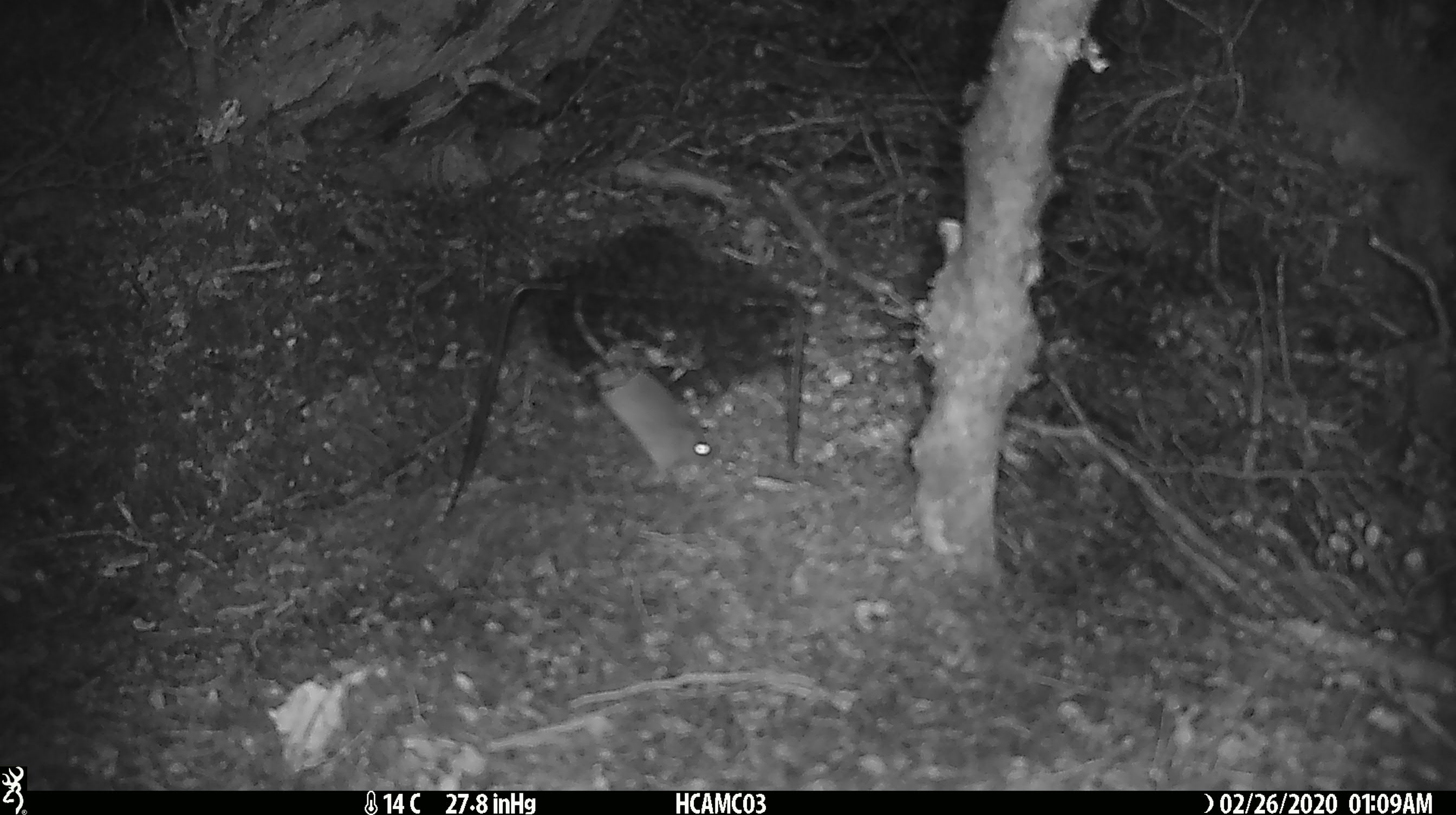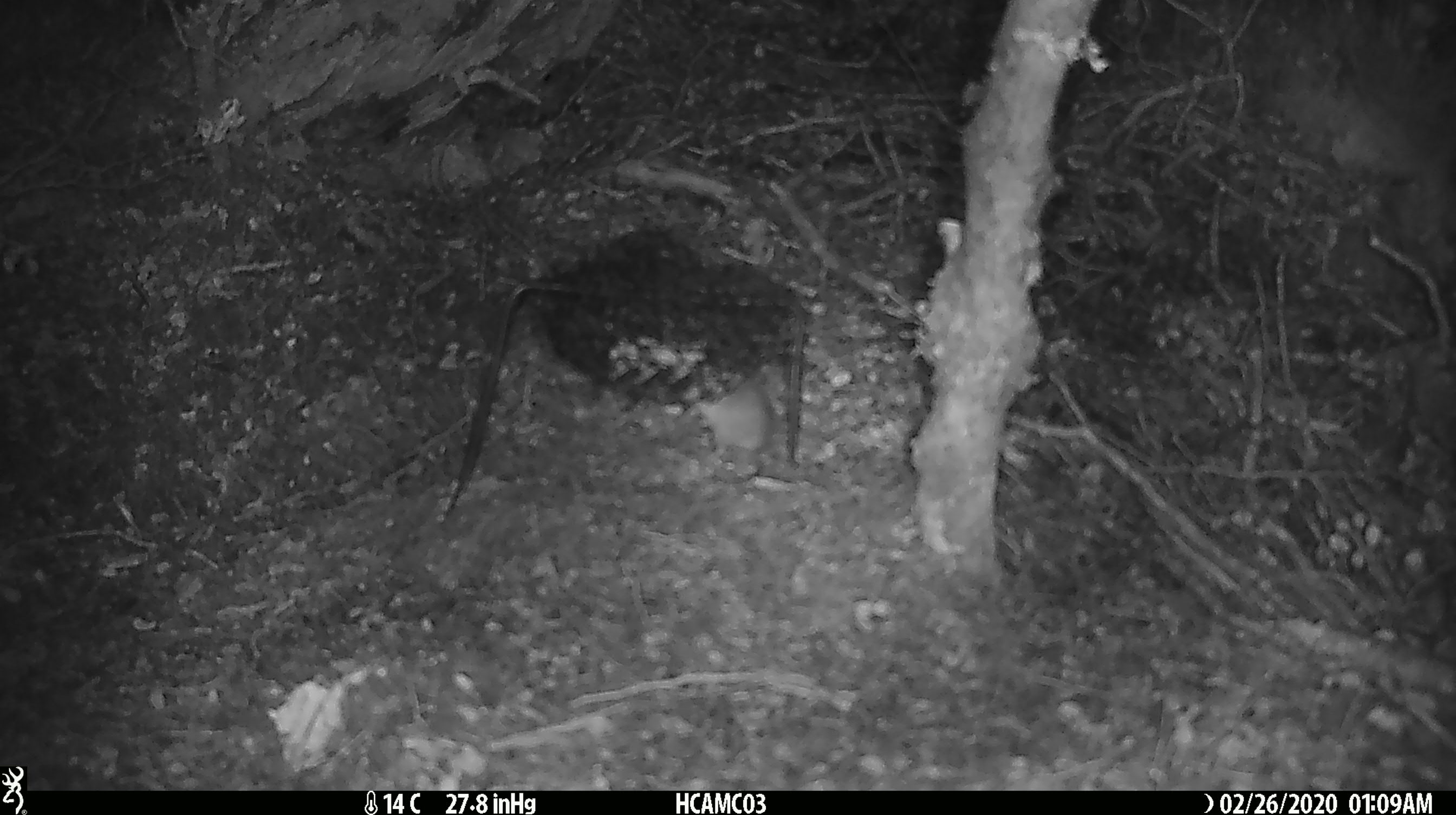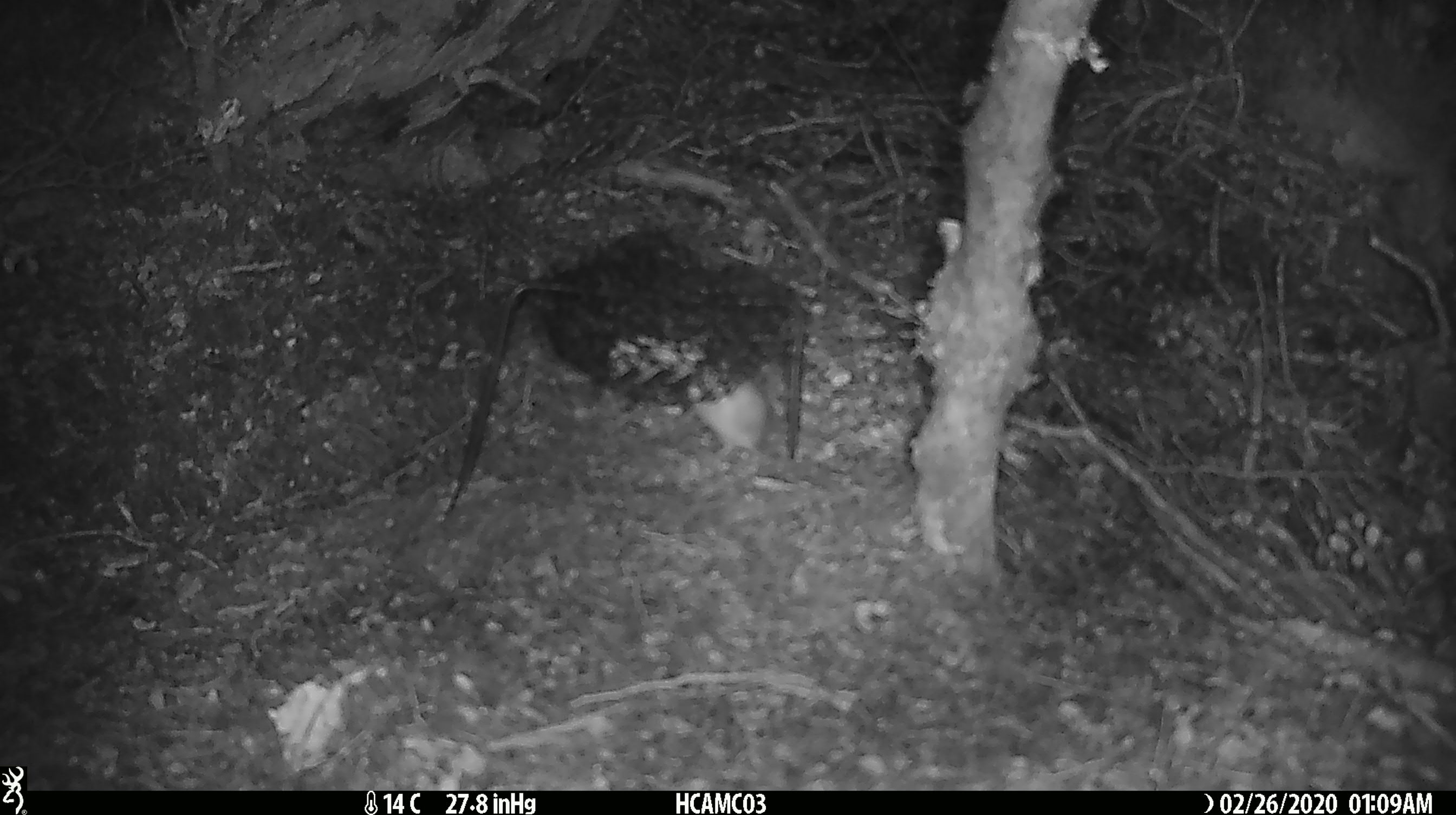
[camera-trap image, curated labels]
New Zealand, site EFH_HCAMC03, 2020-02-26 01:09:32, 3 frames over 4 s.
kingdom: Animalia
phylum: Chordata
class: Mammalia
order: Rodentia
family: Muridae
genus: Mus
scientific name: Mus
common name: mouse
Mouse (Mus).